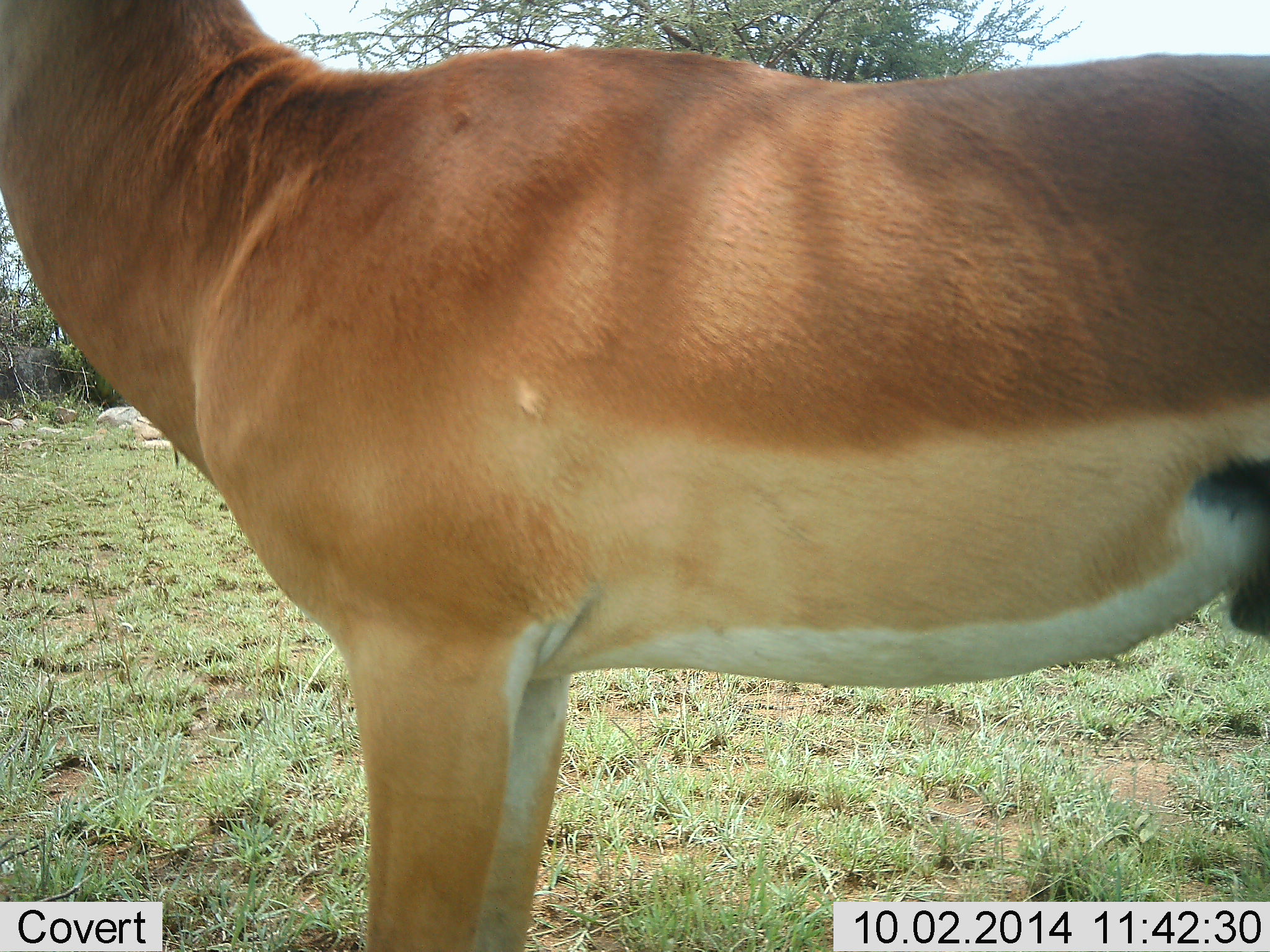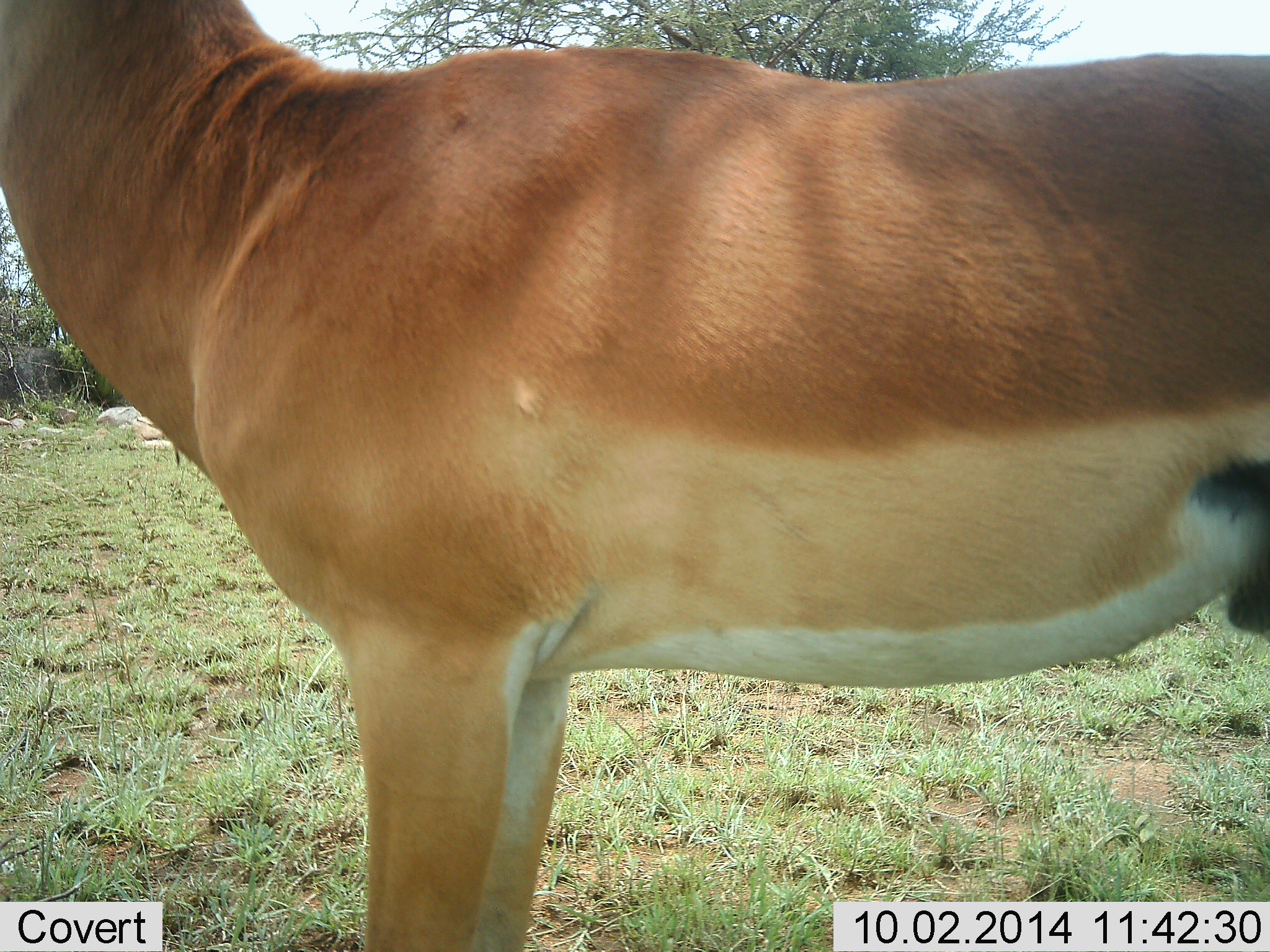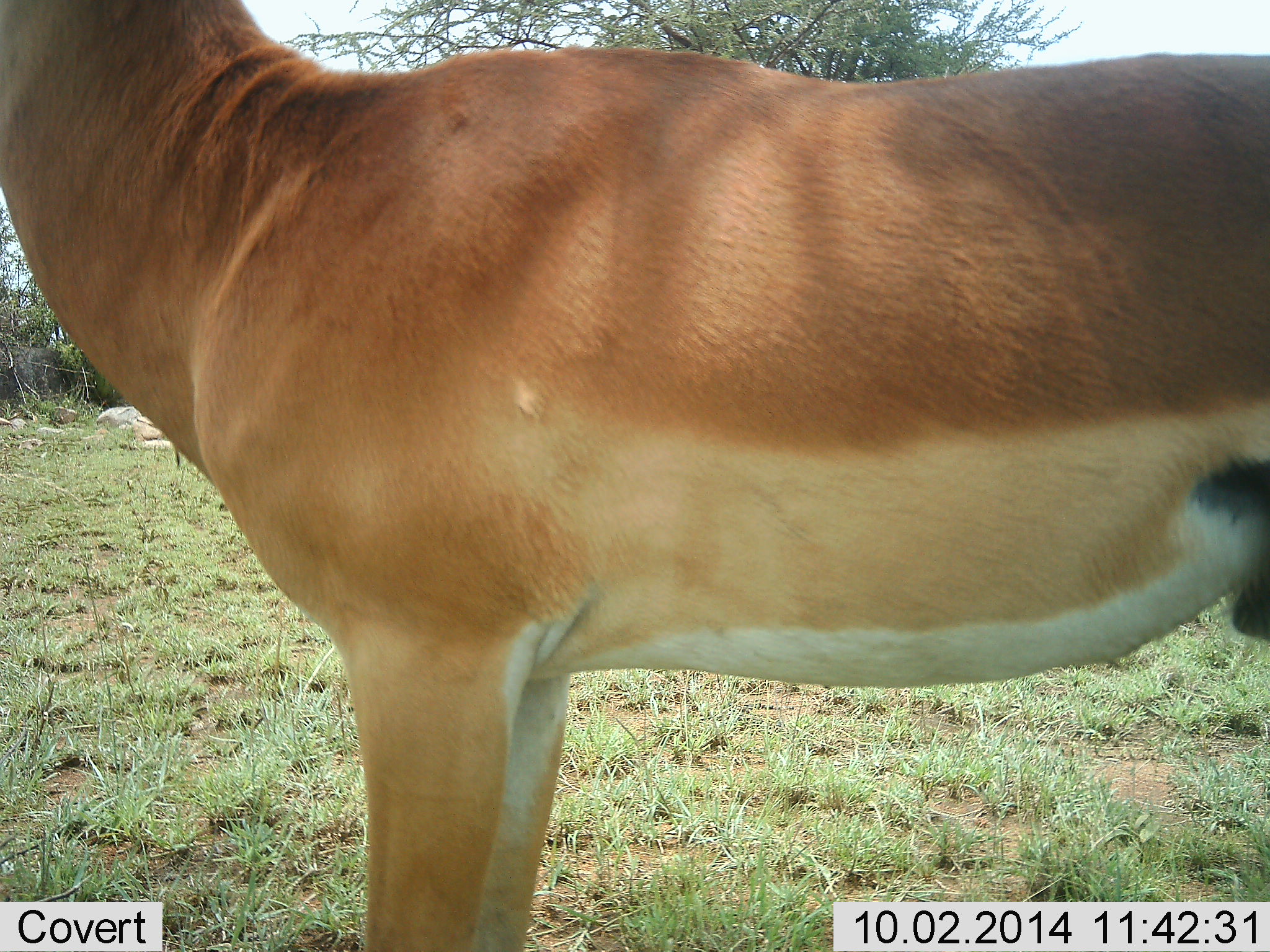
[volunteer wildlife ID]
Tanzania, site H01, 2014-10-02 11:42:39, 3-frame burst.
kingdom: Animalia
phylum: Chordata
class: Mammalia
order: Artiodactyla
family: Bovidae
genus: Aepyceros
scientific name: Aepyceros melampus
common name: impala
Impala (Aepyceros melampus), count 1. Behavior (volunteer vote fractions): standing 100%, resting 0%, moving 0%, interacting 0%. Young present (vote fraction): 0%. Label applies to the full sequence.